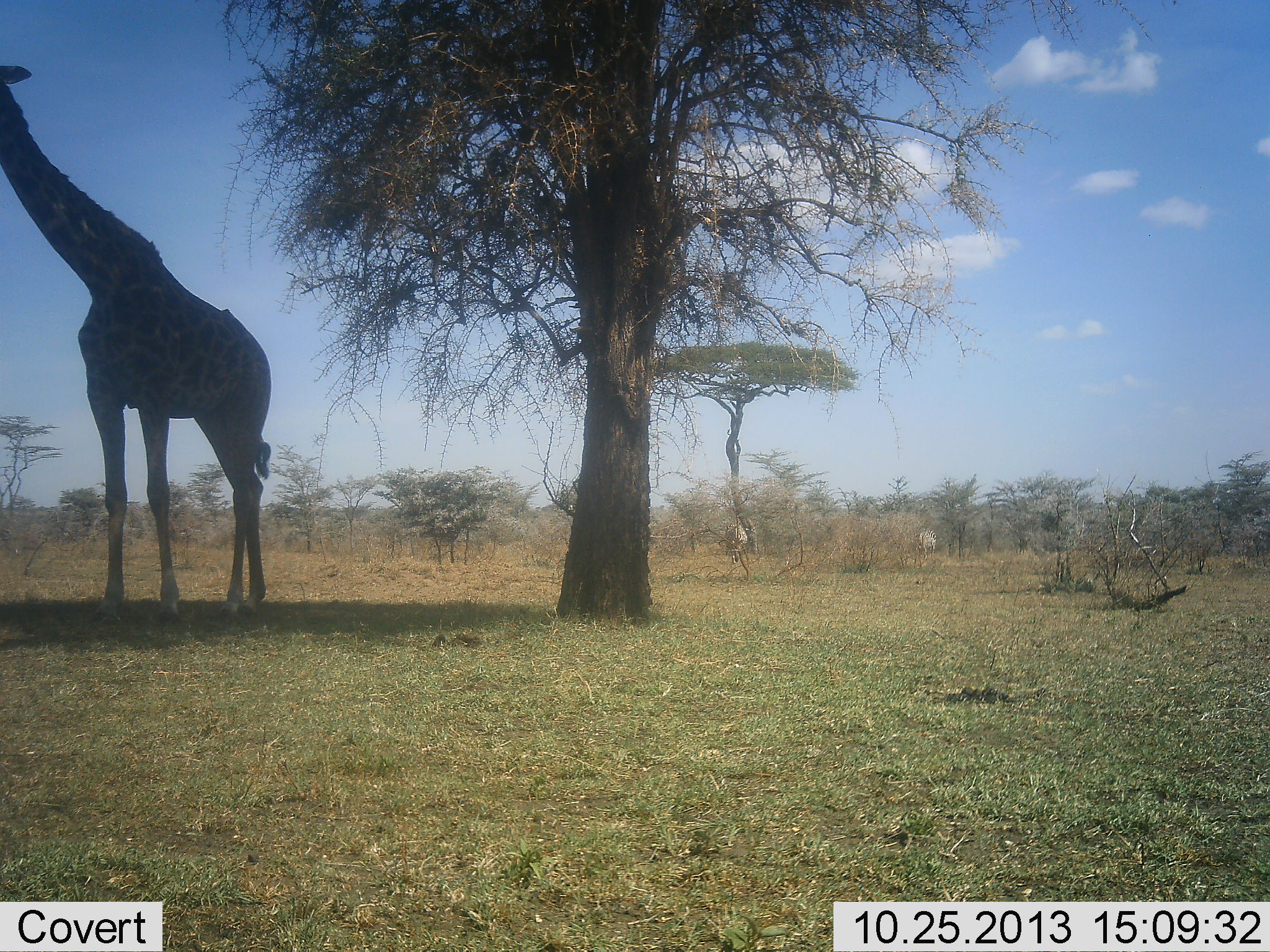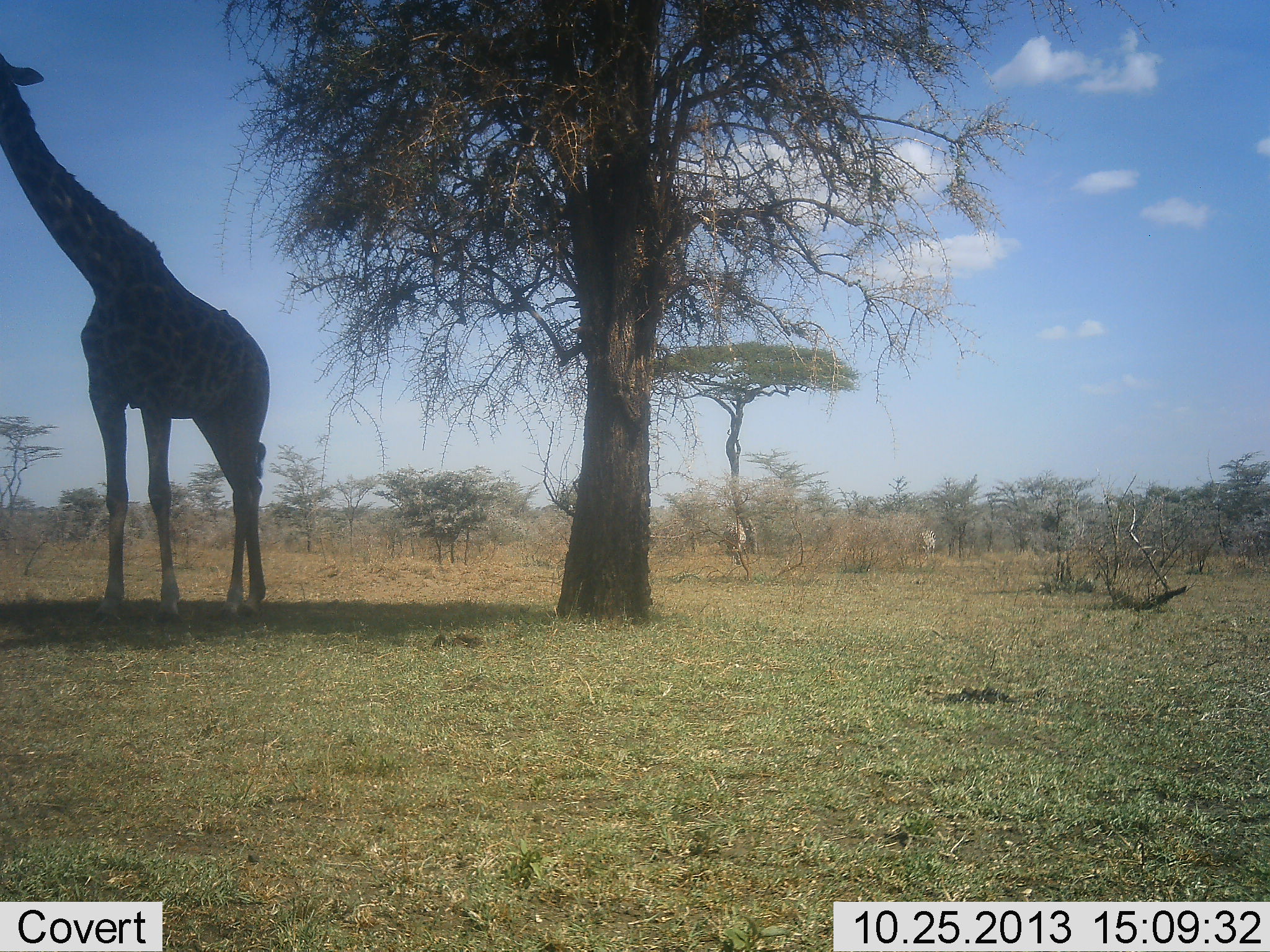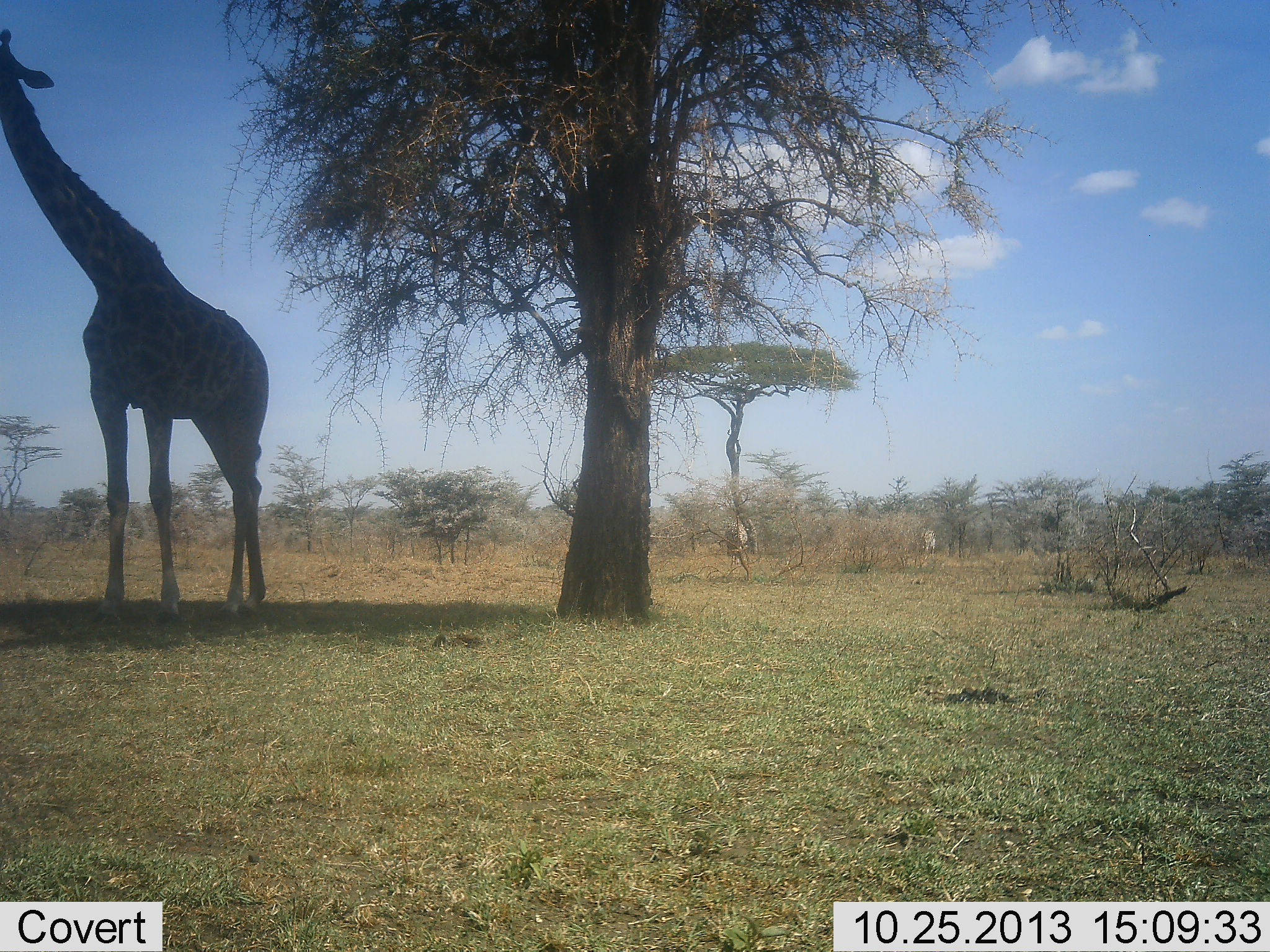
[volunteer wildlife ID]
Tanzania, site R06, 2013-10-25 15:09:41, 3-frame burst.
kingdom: Animalia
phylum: Chordata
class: Mammalia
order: Artiodactyla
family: Giraffidae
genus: Giraffa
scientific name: Giraffa camelopardalis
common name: giraffe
Giraffe (Giraffa camelopardalis), count 1. Behavior (volunteer vote fractions): standing 68%, resting 0%, moving 0%, interacting 4%. Young present (vote fraction): 0%. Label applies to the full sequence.